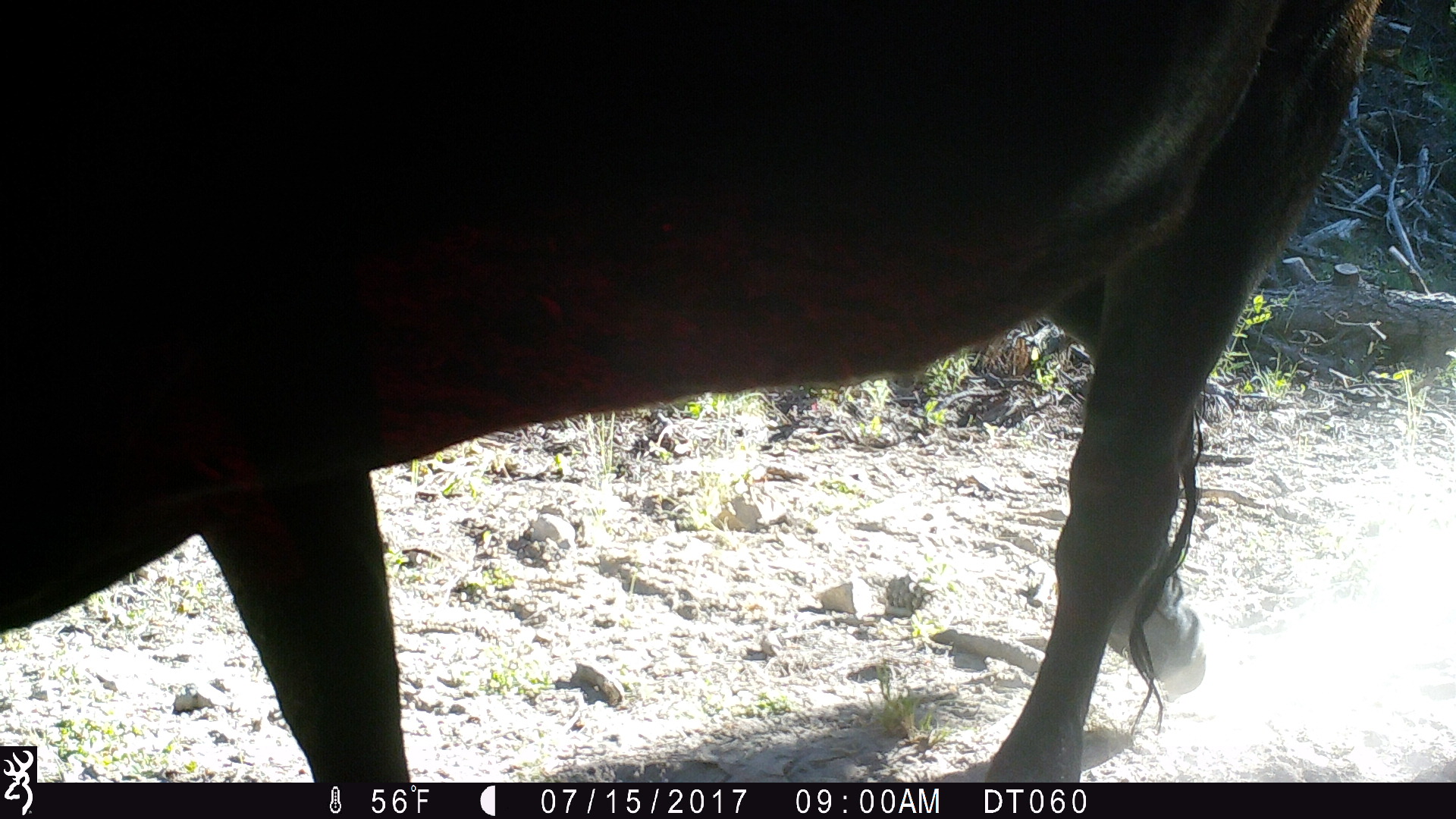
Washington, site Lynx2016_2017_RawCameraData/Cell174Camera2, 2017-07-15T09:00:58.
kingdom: Animalia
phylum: Chordata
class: Mammalia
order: Artiodactyla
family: Bovidae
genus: Bos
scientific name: Bos taurus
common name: domestic cattle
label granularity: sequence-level